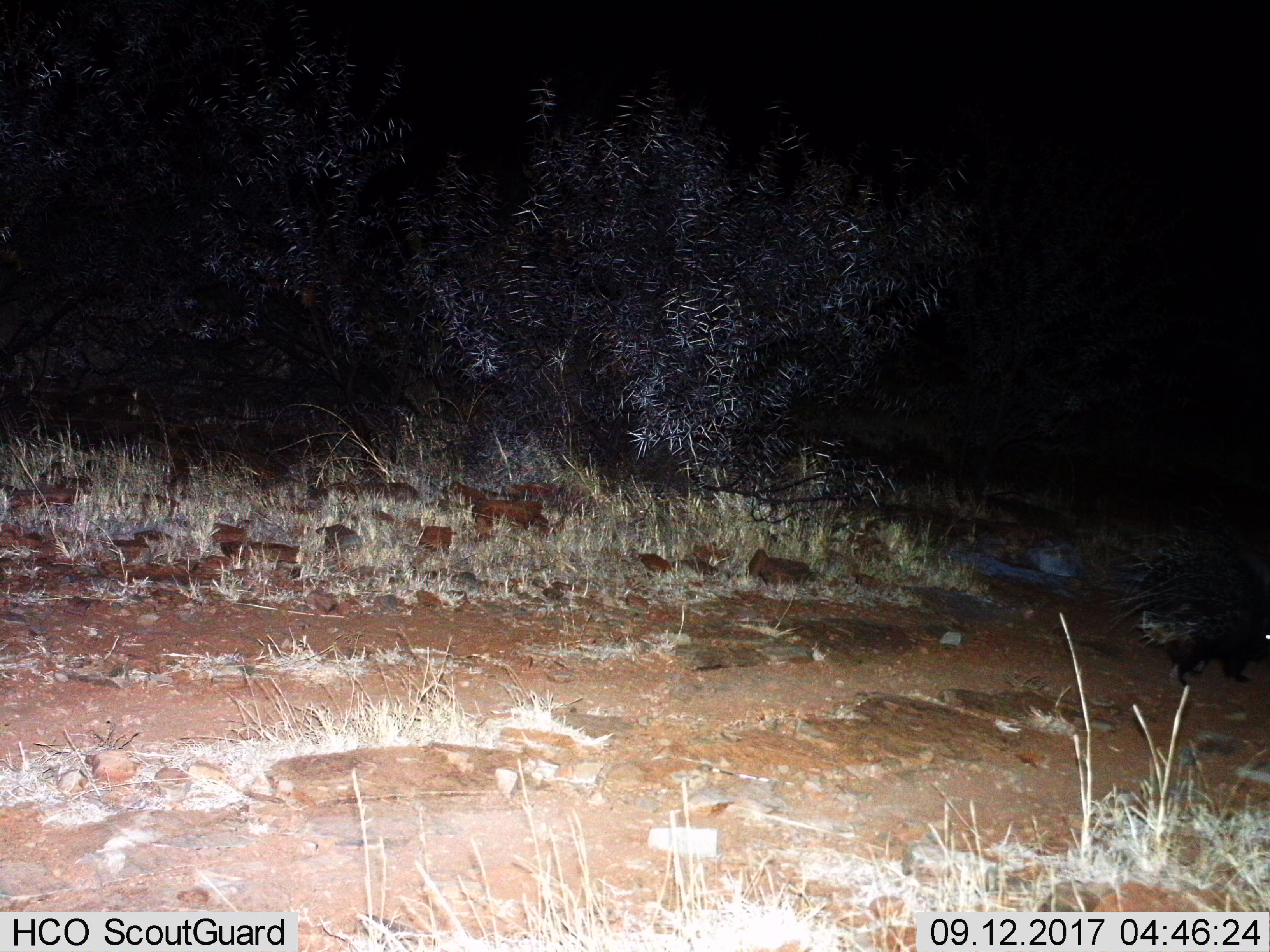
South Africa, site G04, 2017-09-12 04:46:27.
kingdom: Animalia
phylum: Chordata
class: Mammalia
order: Rodentia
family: Hystricidae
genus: Hystrix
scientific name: Hystrix africaeaustralis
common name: cape porcupine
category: porcupine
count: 1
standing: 0%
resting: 0%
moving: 100%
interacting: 0%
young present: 0%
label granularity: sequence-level